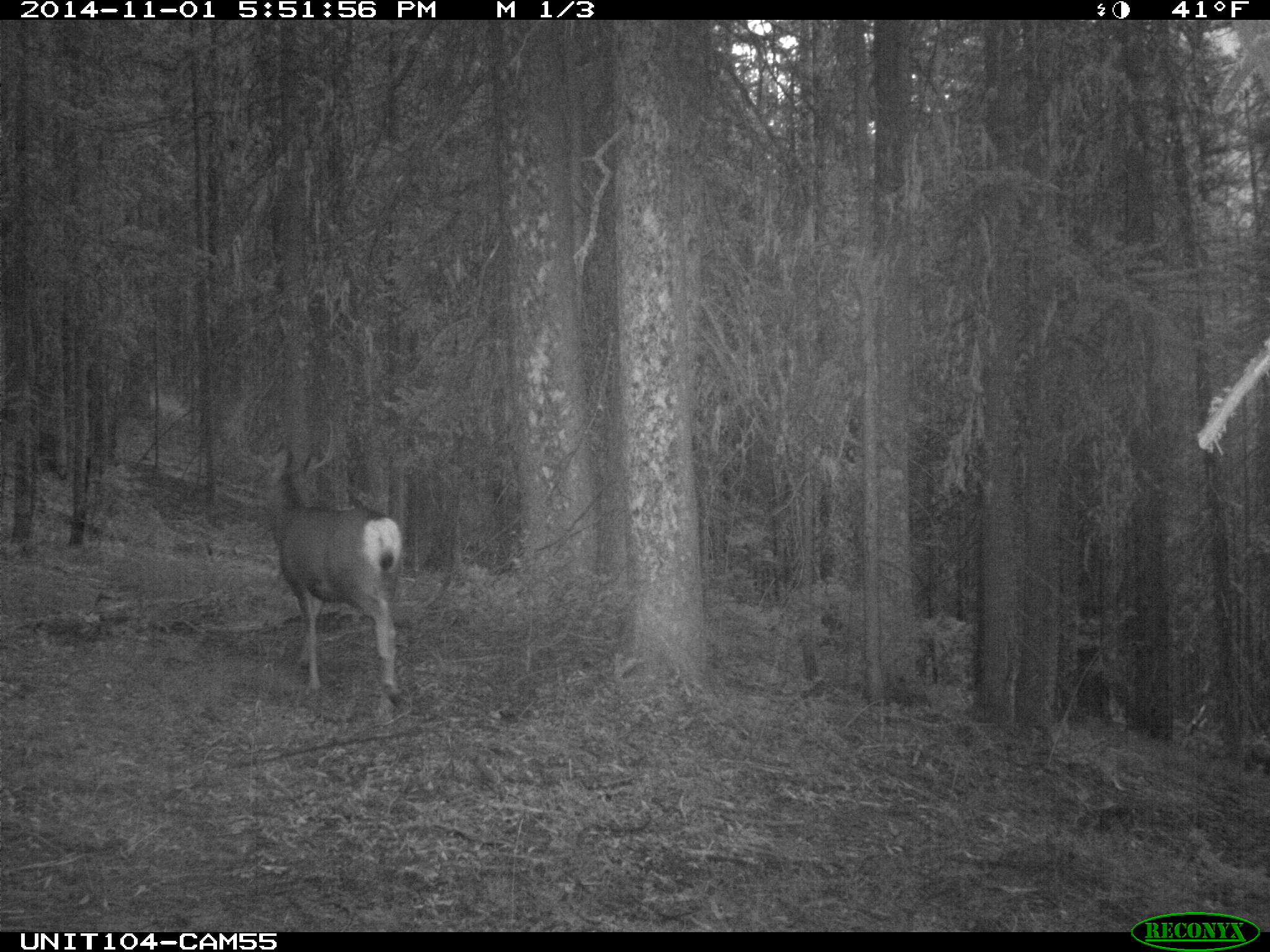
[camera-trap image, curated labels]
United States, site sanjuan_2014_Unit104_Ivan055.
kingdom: Animalia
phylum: Chordata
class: Mammalia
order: Artiodactyla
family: Cervidae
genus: Odocoileus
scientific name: Odocoileus hemionus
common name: mule deer